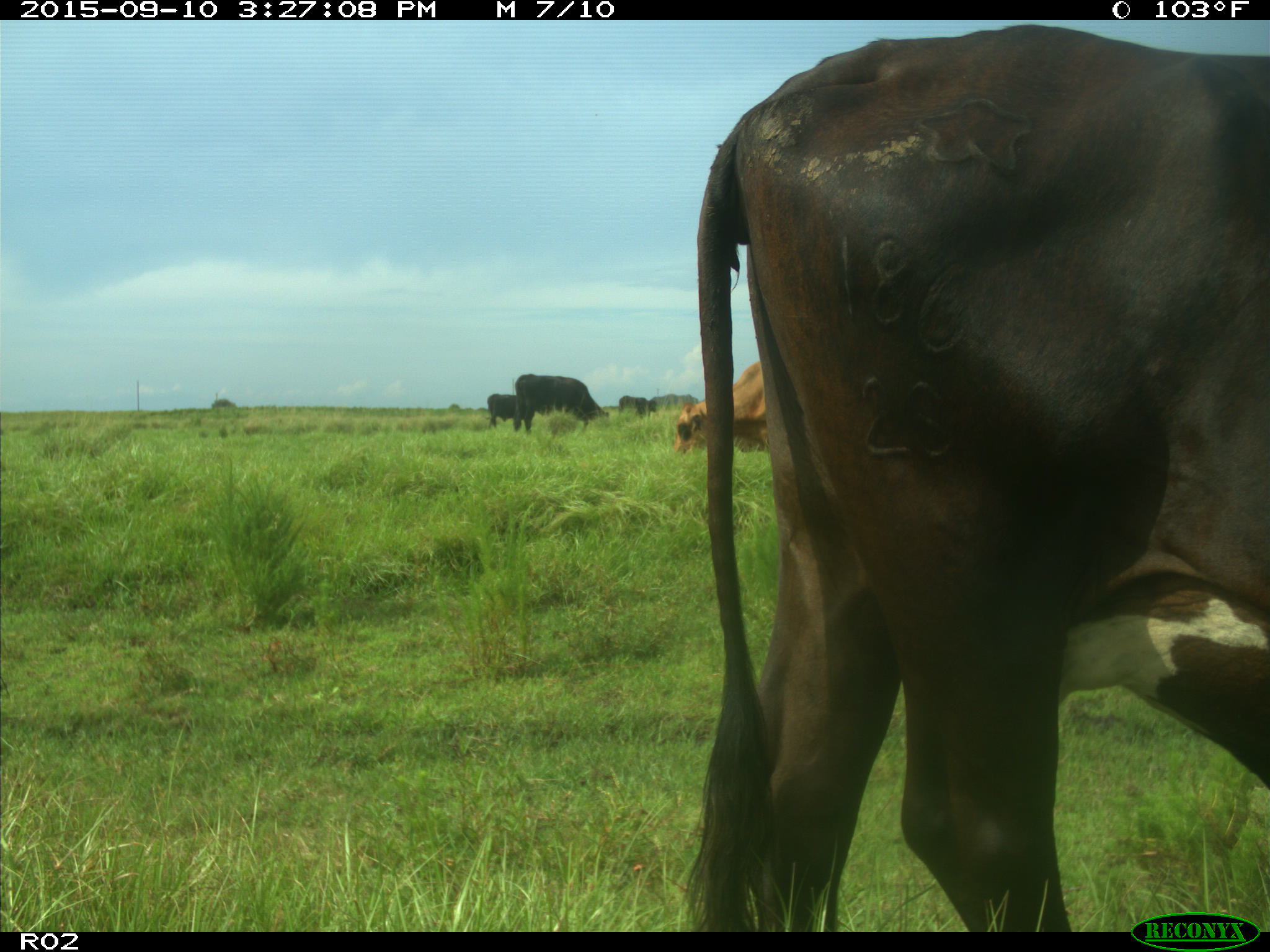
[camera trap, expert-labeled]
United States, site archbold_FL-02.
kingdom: Animalia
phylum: Chordata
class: Mammalia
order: Artiodactyla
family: Bovidae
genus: Bos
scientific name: Bos taurus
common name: domestic cow